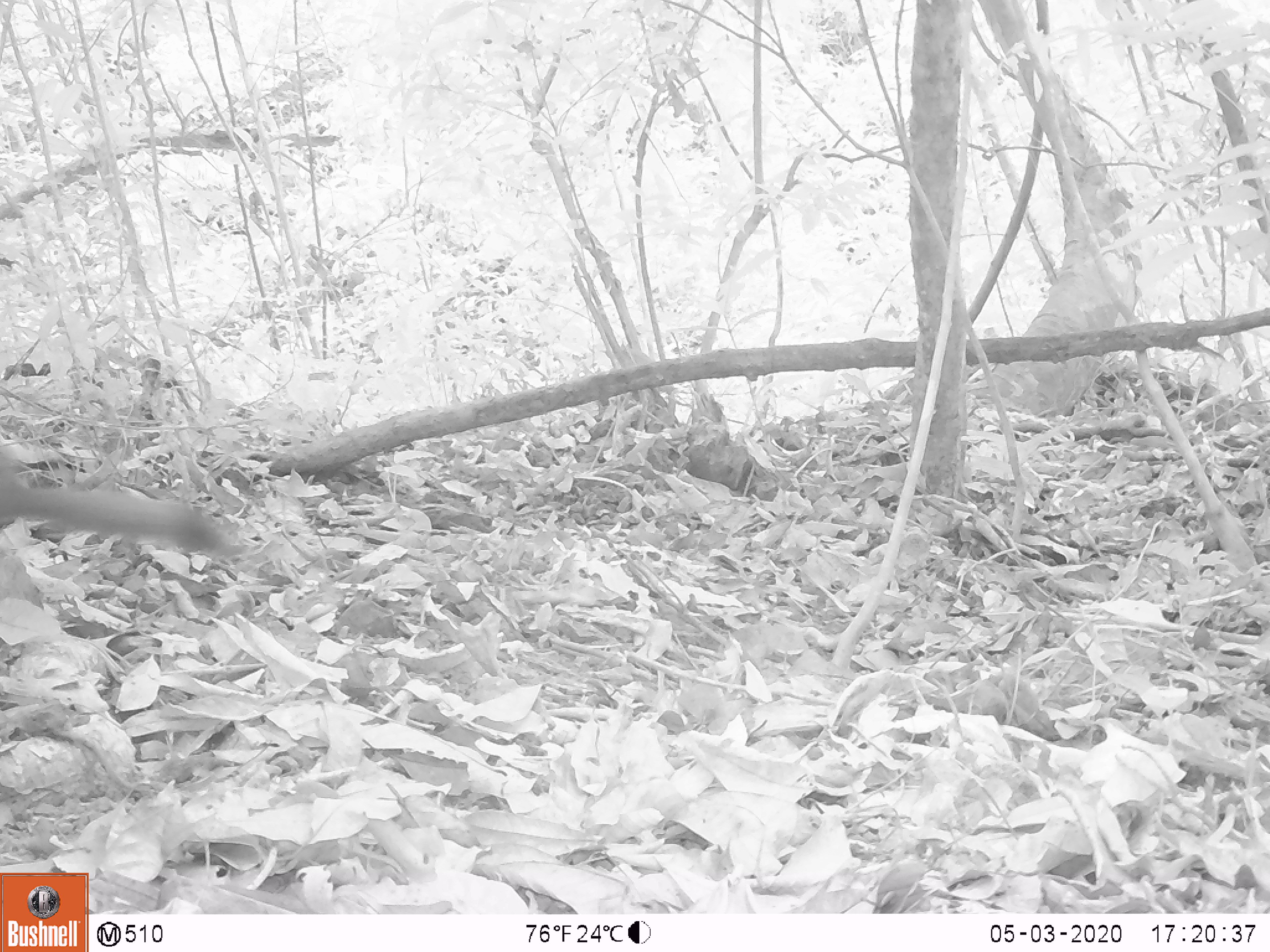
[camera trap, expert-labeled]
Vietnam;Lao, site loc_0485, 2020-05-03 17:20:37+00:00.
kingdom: Animalia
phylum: Chordata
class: Mammalia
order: Rodentia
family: Sciuridae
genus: Callosciurus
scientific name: Callosciurus erythraeus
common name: pallas's squirrel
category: pallass squirrel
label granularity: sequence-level